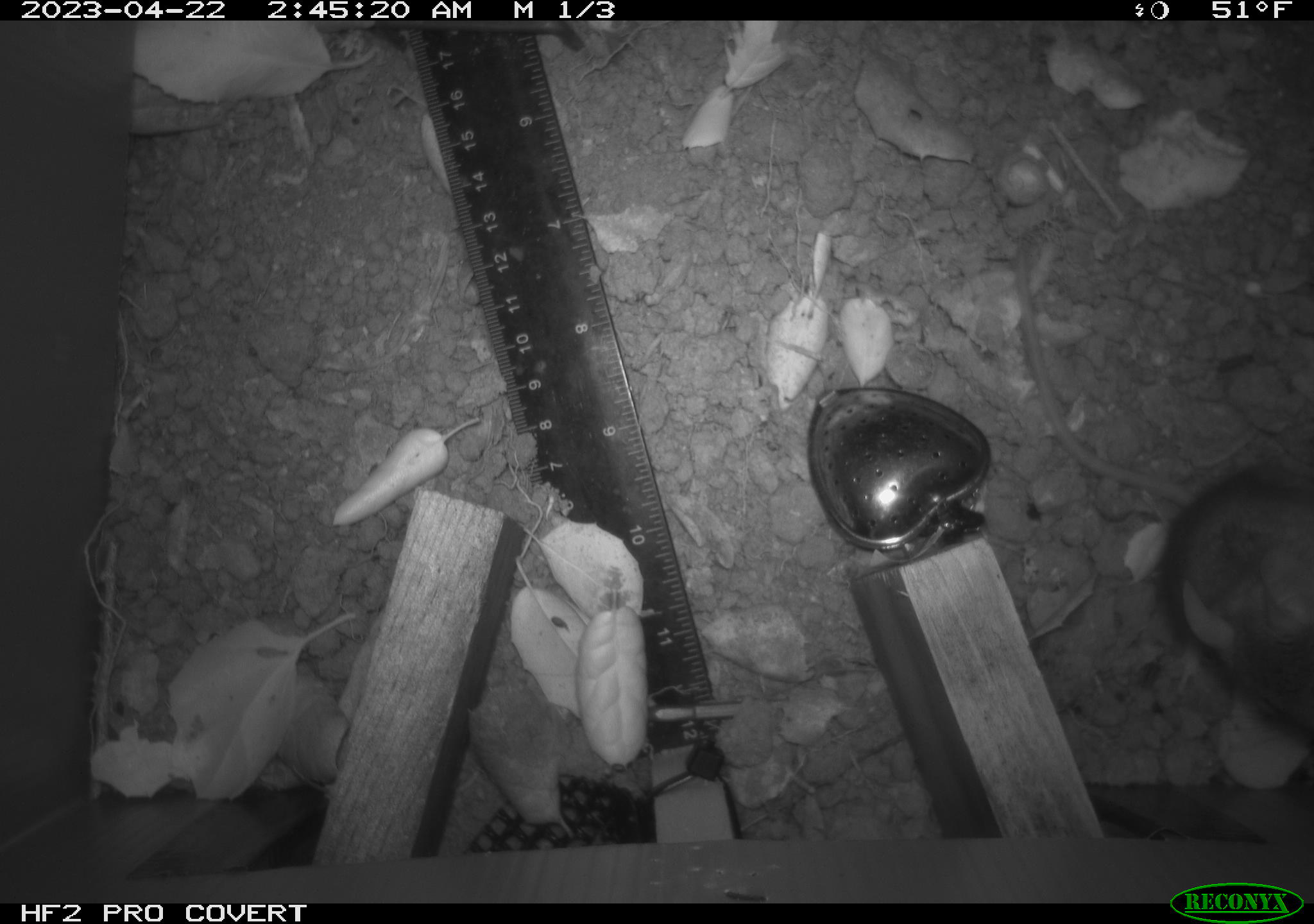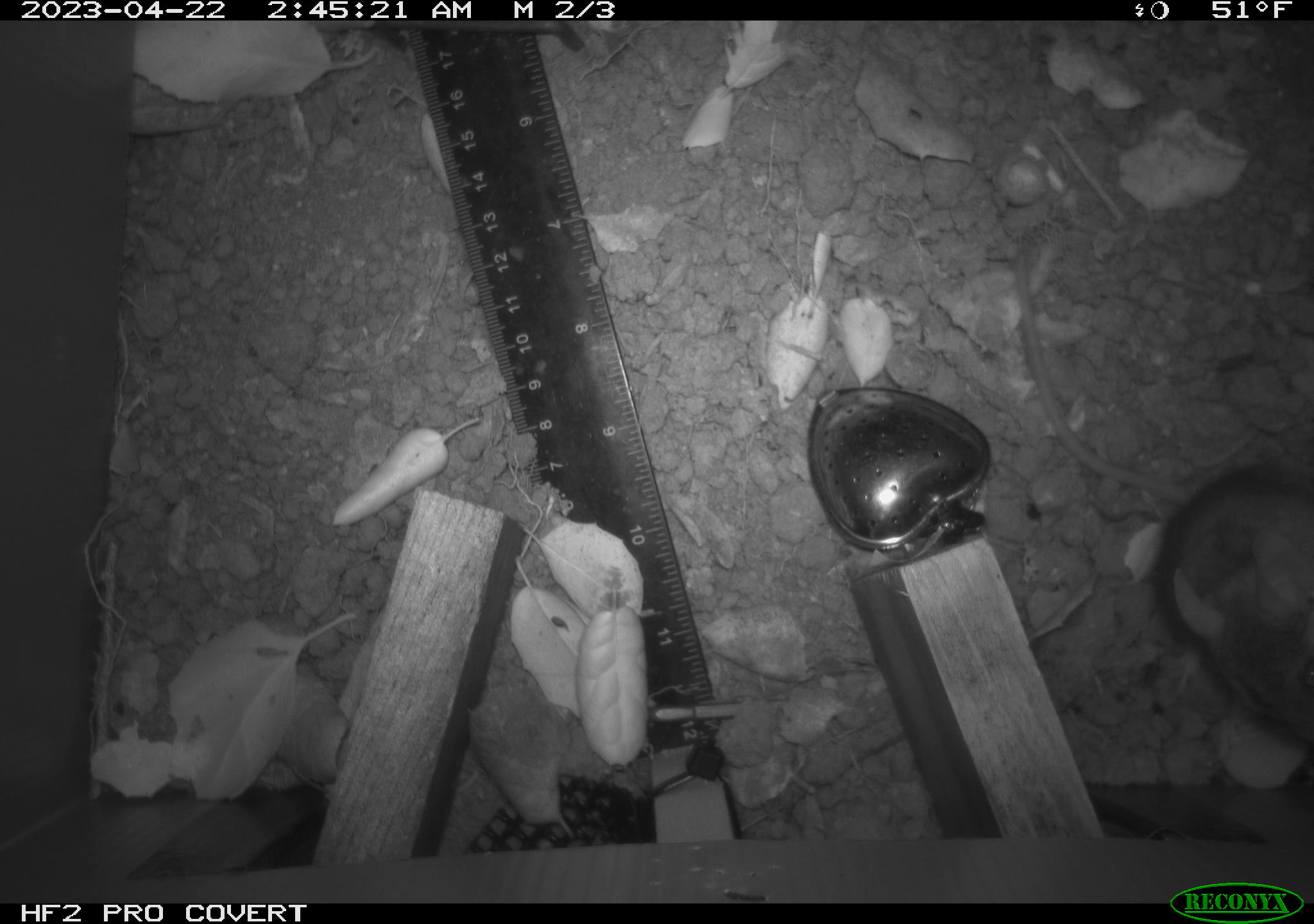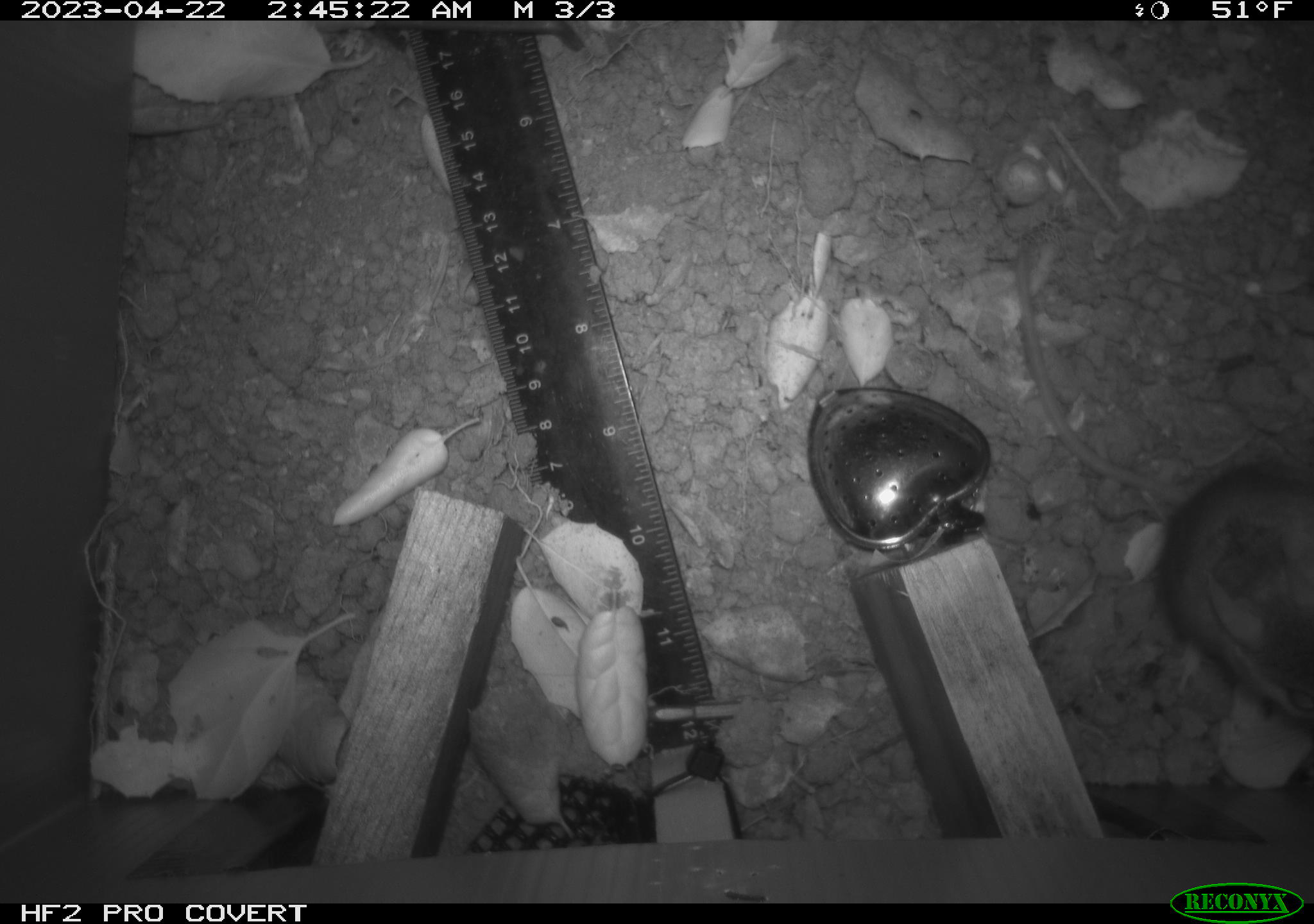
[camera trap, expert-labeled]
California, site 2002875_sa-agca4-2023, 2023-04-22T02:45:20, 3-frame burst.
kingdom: Animalia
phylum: Chordata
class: Mammalia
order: Rodentia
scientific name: Rodentia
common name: mouse species